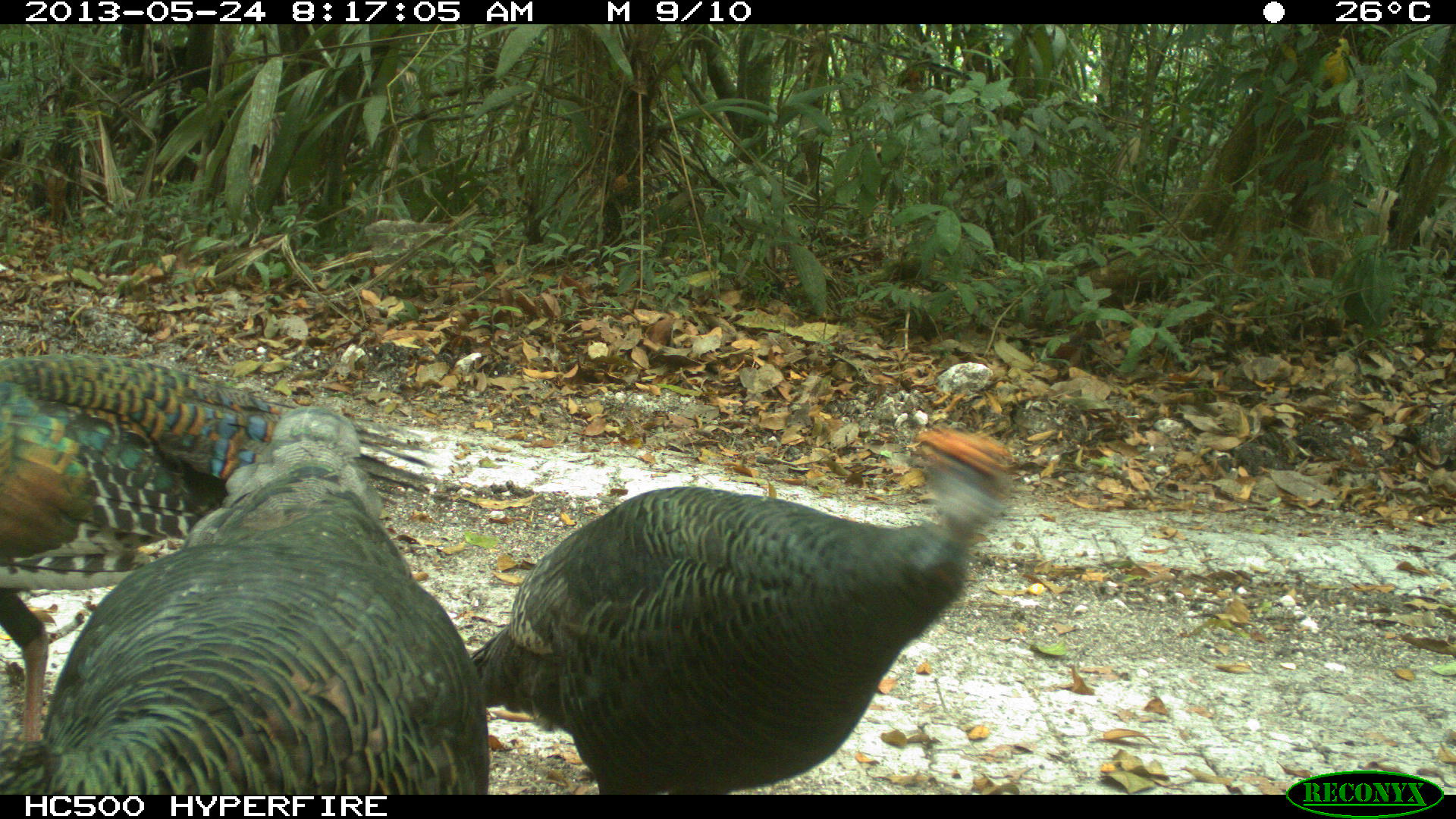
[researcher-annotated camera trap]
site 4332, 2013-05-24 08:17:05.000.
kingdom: Animalia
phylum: Chordata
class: Aves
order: Galliformes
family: Phasianidae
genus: Meleagris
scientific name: Meleagris ocellata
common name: ocellated turkey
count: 3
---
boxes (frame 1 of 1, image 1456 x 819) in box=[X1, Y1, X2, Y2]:
meleagris ocellata: box=[469, 425, 1014, 793]; box=[0, 404, 489, 793]; box=[1, 349, 437, 740]